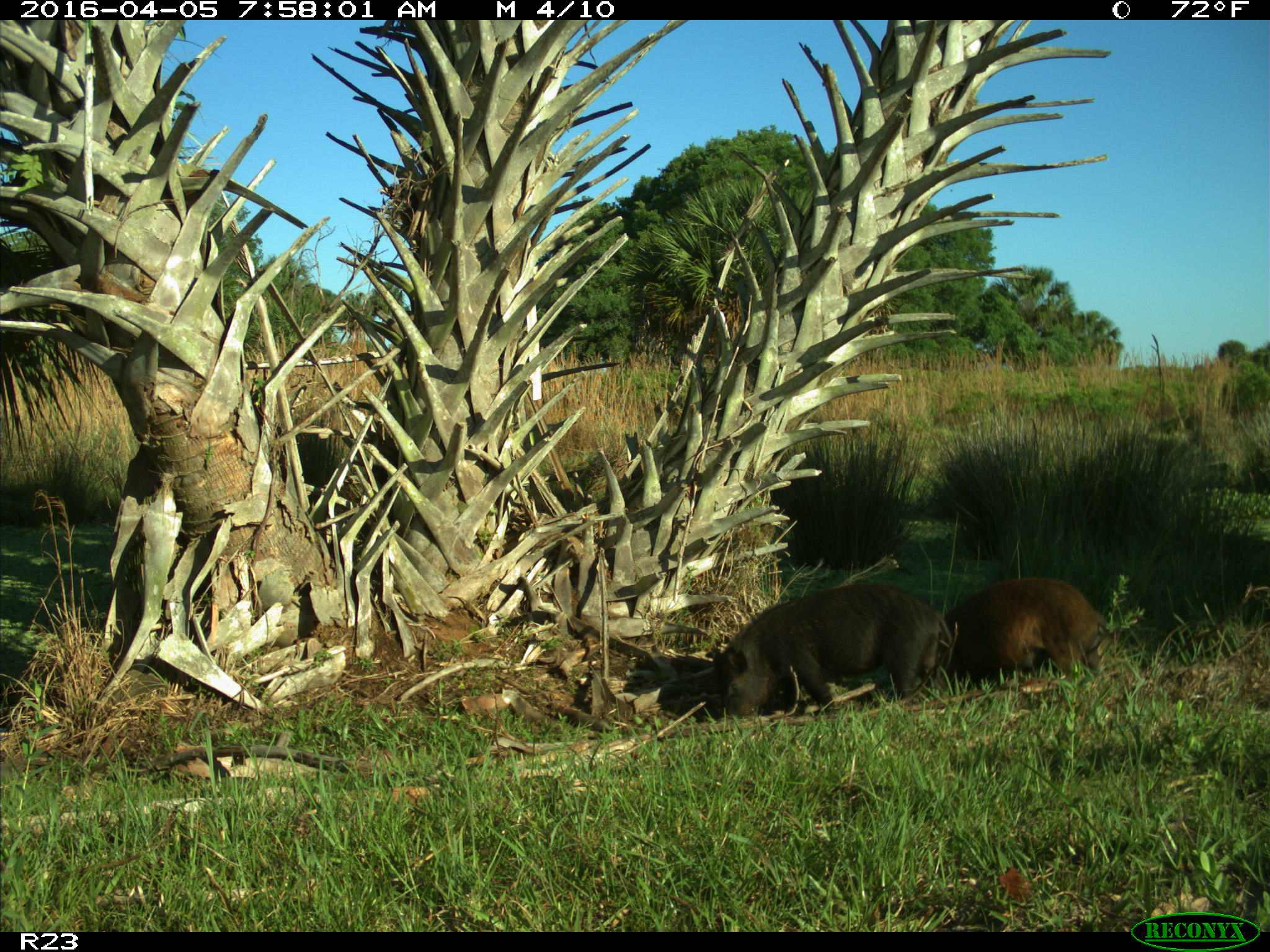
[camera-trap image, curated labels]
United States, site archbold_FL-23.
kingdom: Animalia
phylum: Chordata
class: Mammalia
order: Artiodactyla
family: Suidae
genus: Sus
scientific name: Sus scrofa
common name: wild boar